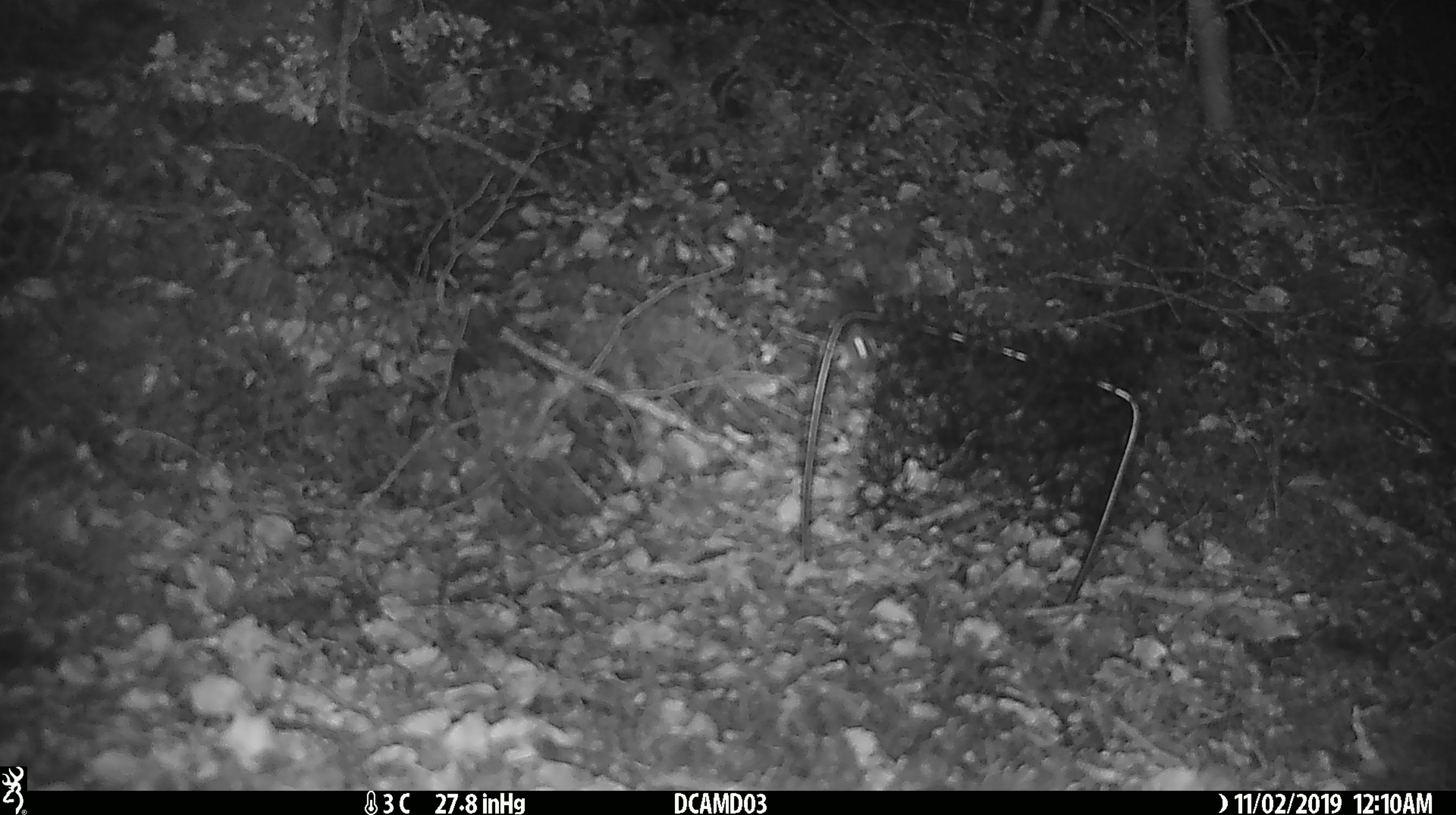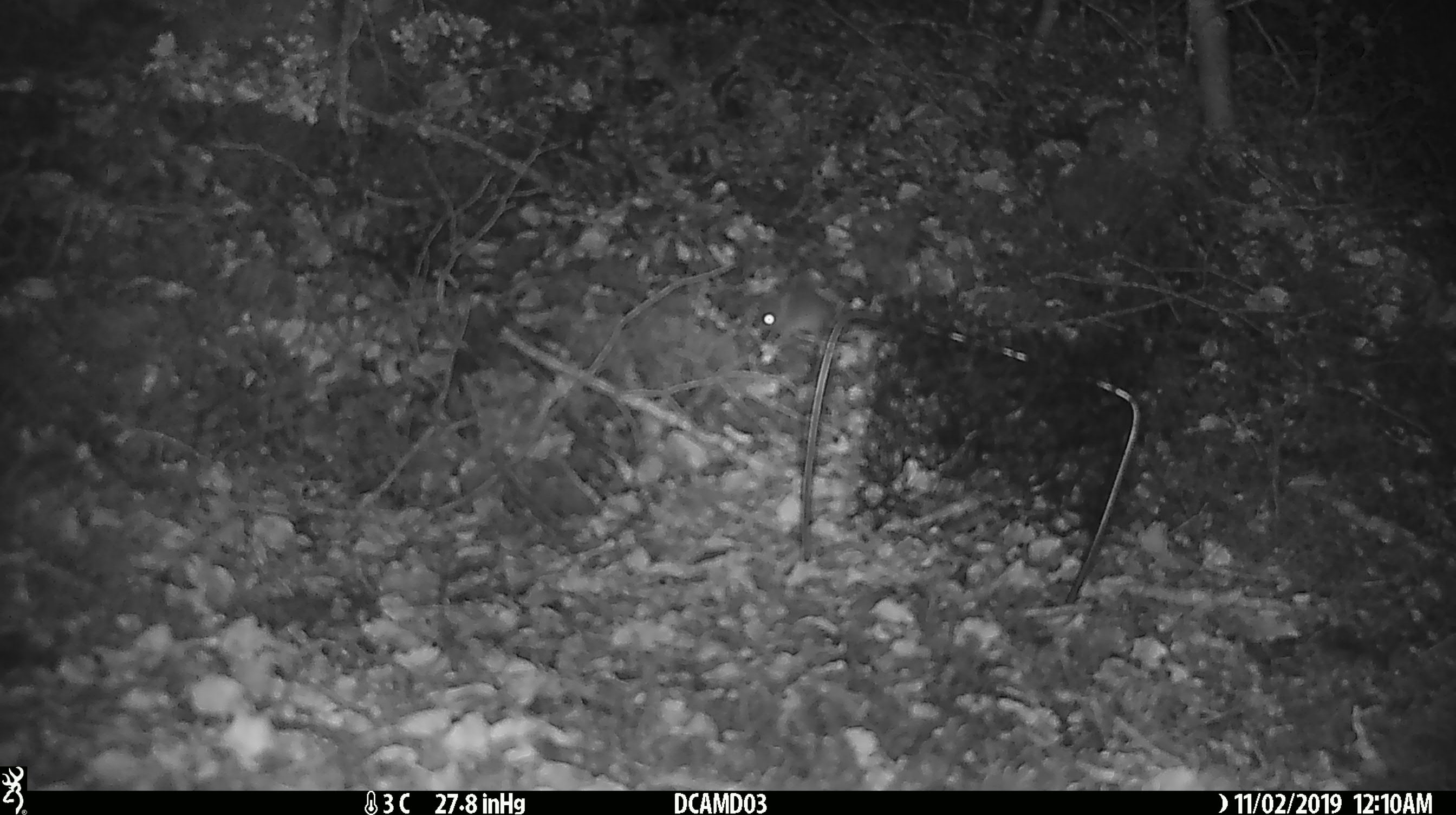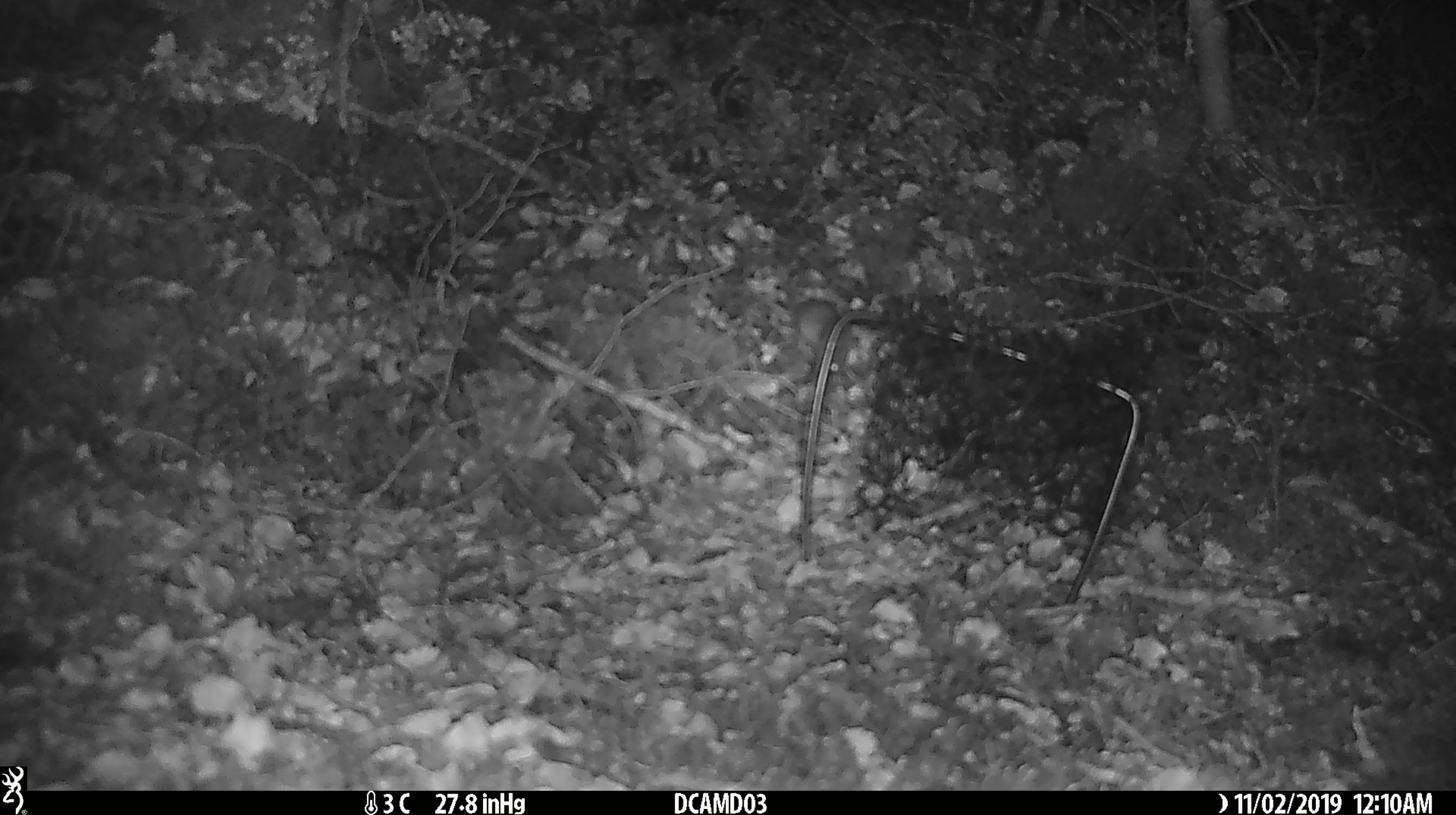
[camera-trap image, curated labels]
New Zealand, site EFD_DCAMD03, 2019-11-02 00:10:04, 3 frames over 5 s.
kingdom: Animalia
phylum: Chordata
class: Mammalia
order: Rodentia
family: Muridae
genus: Mus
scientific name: Mus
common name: mouse